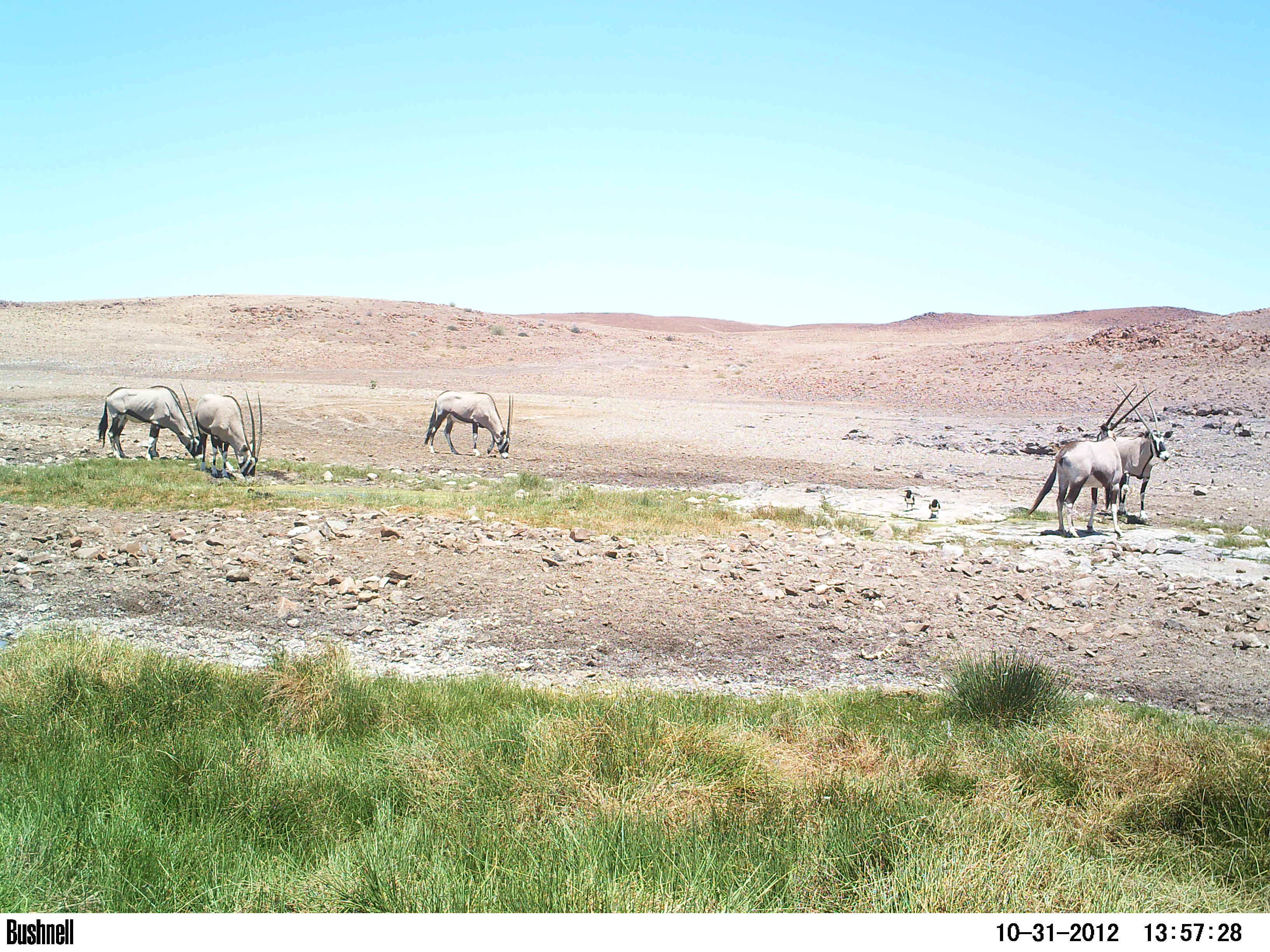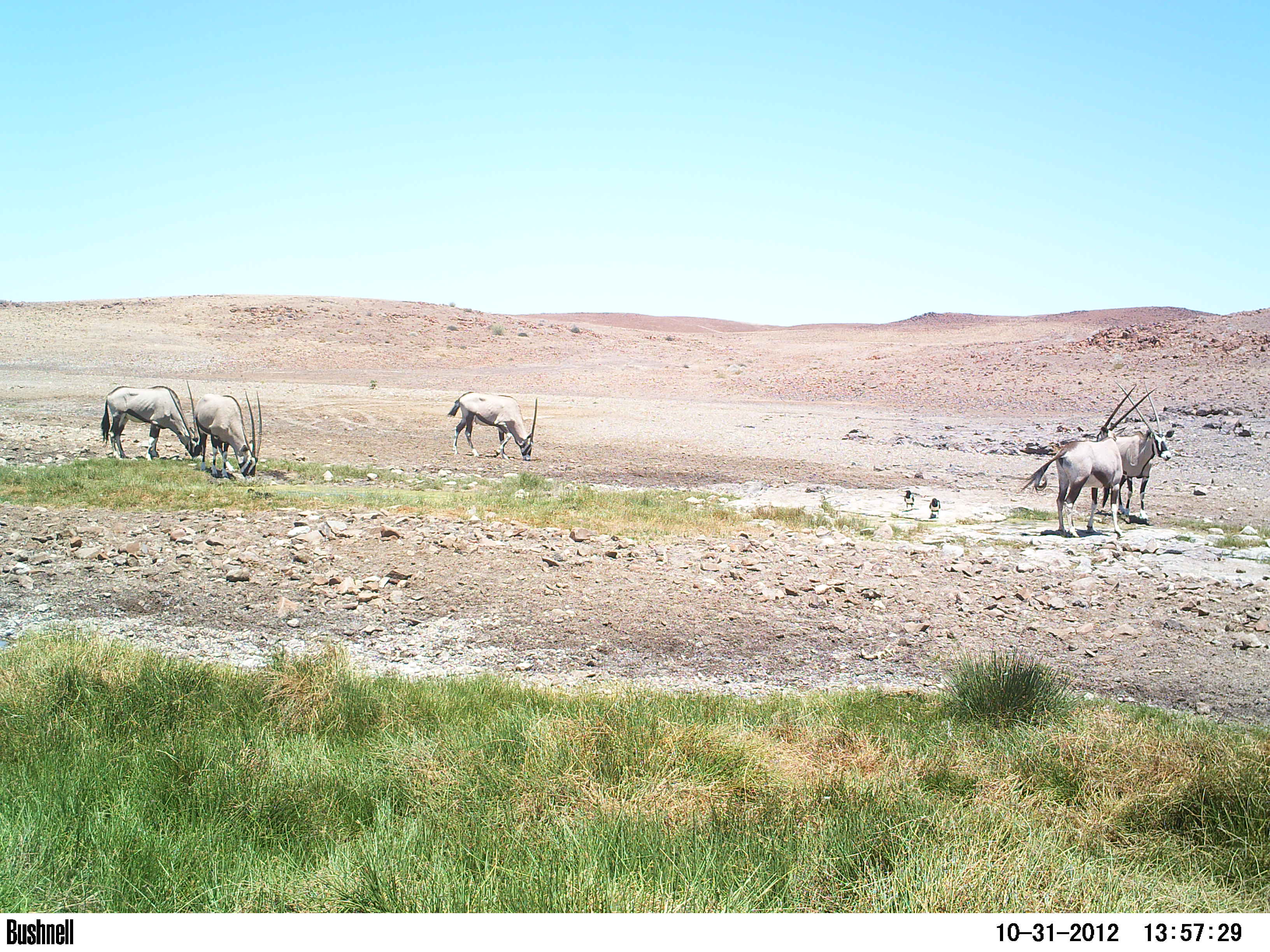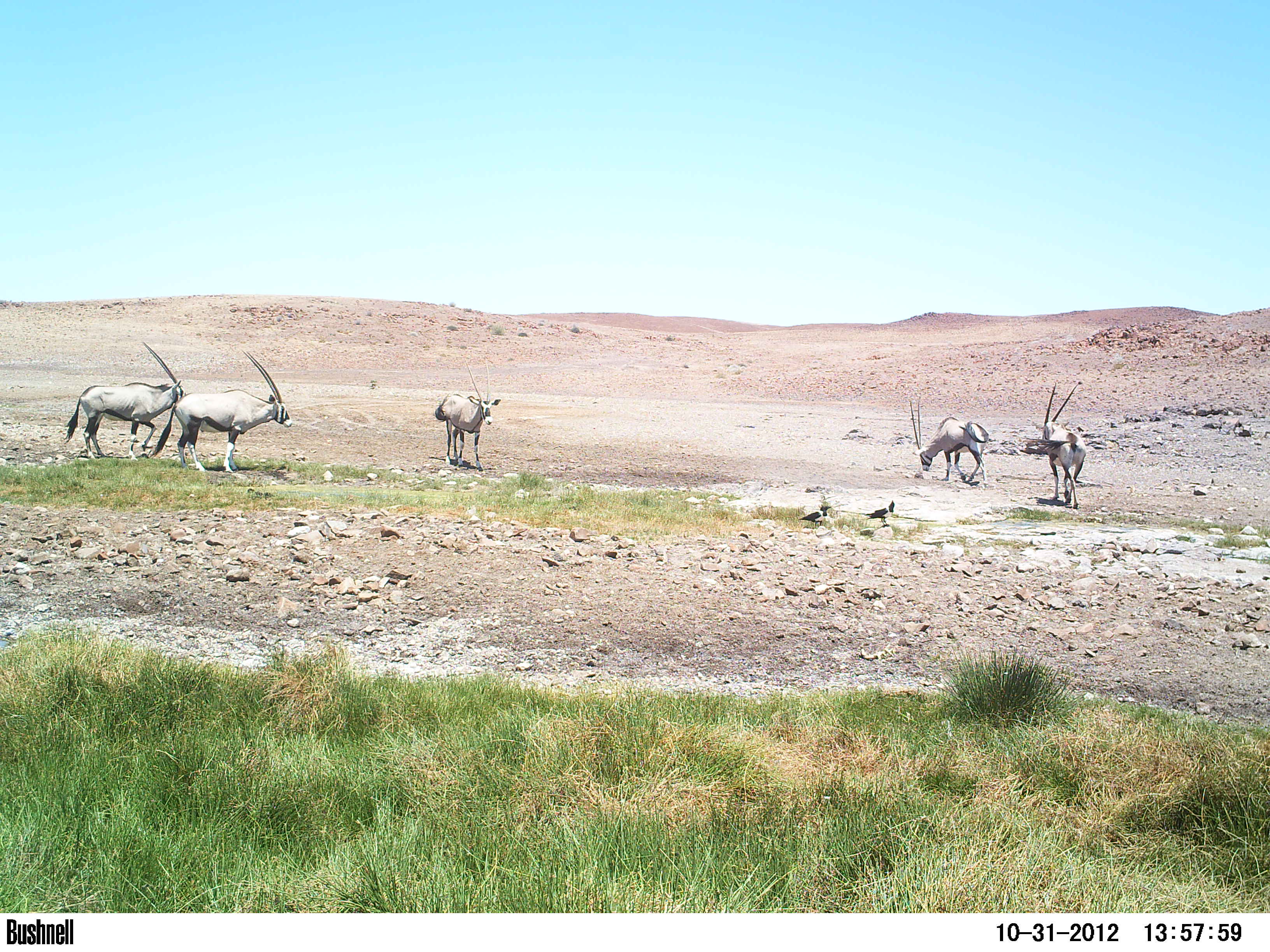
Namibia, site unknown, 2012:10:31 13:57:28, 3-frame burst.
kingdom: Animalia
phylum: Chordata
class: Mammalia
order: Artiodactyla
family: Bovidae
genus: Oryx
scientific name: Oryx gazella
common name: gemsbok